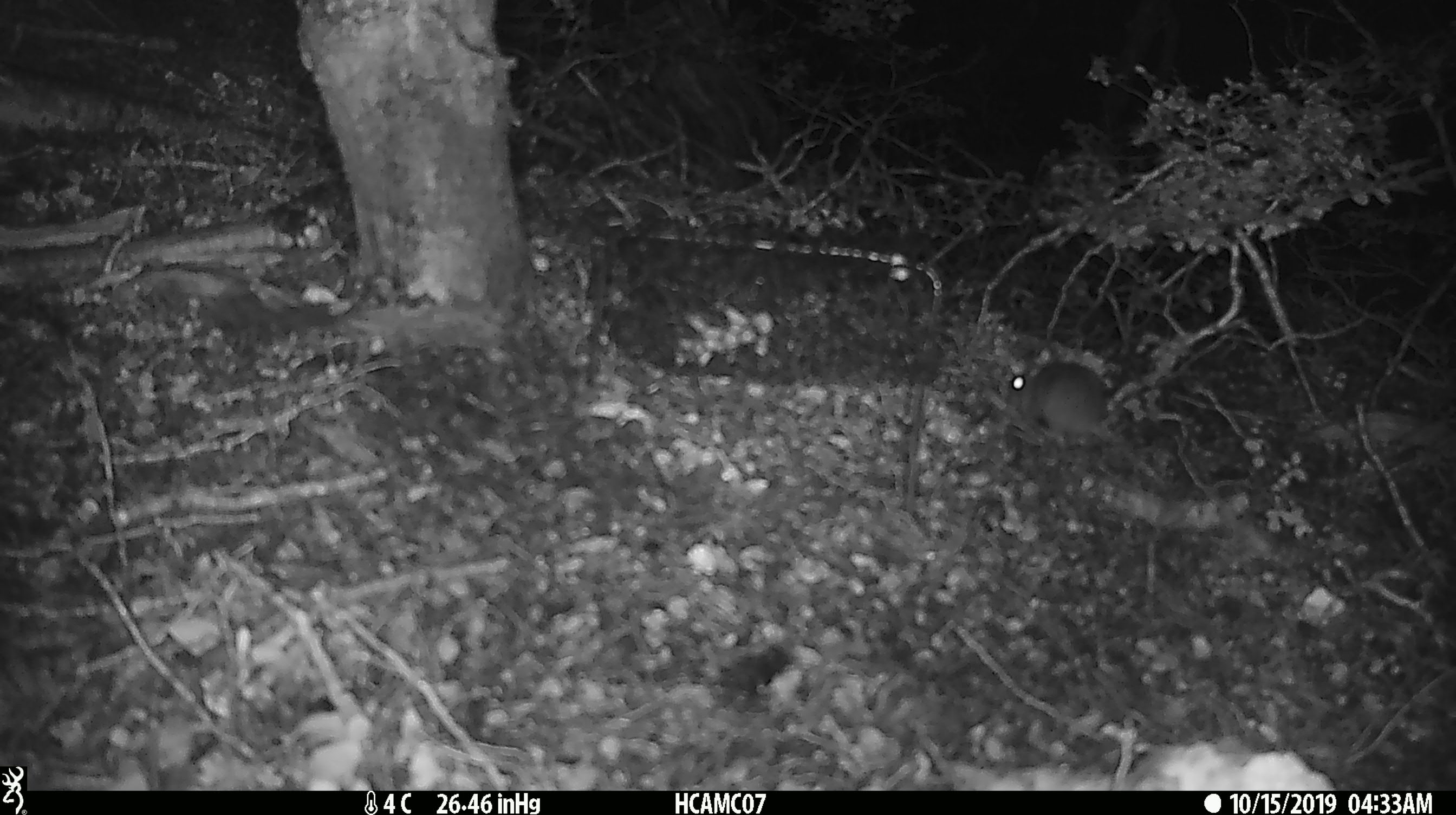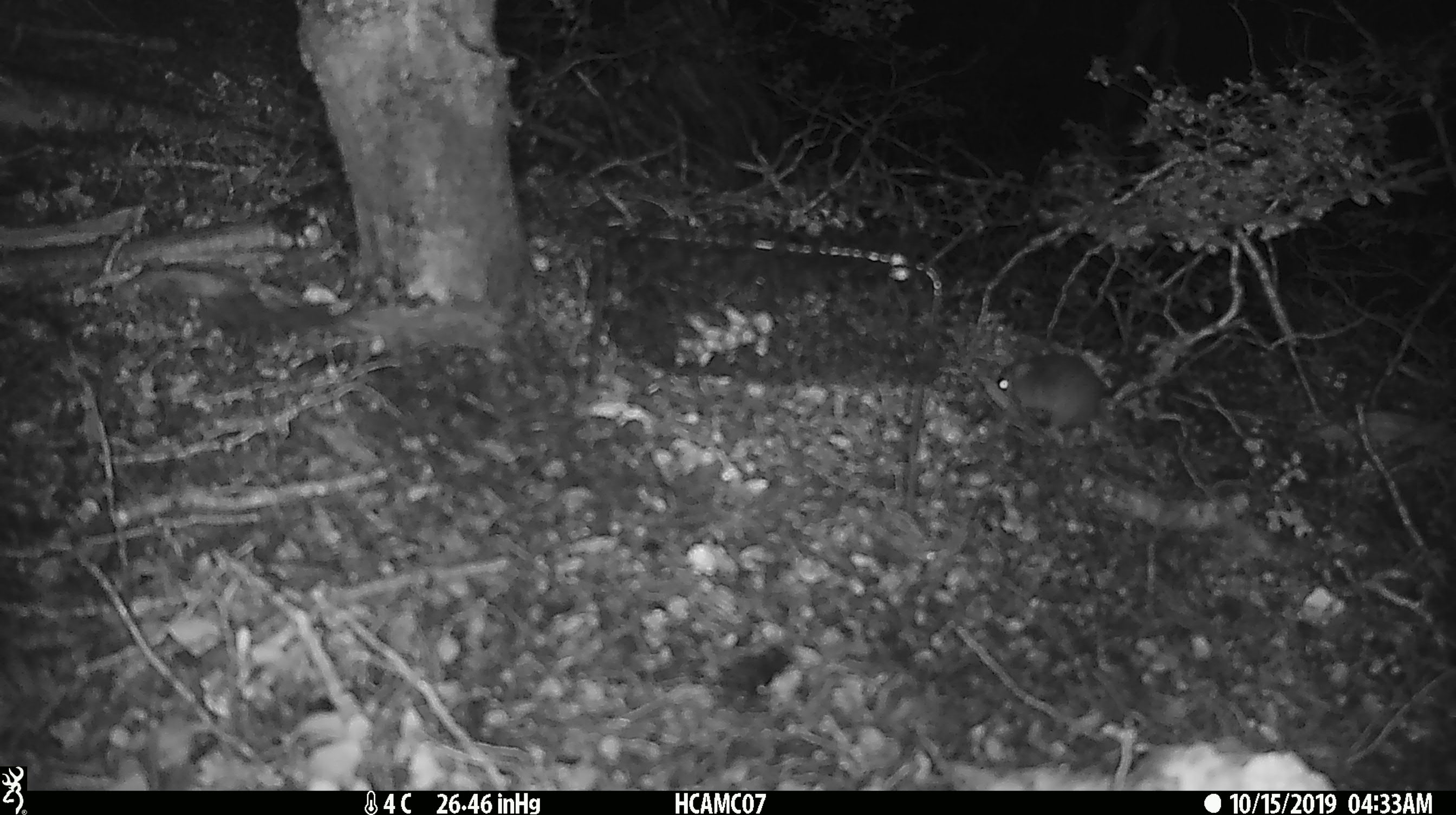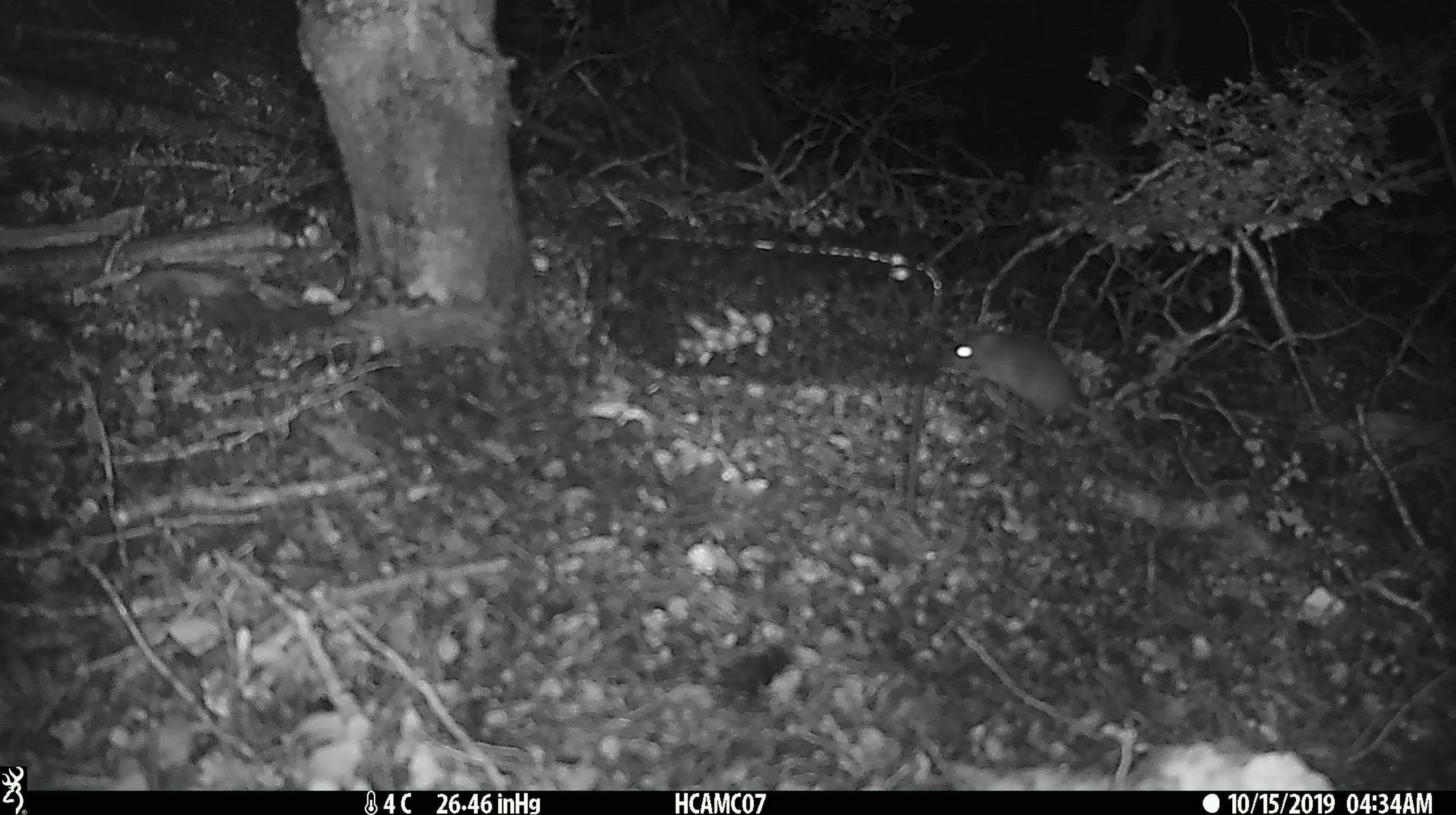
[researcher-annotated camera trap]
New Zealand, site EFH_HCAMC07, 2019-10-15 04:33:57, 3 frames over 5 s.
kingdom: Animalia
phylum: Chordata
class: Mammalia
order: Rodentia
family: Muridae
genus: Mus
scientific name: Mus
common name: mouse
Mouse (Mus).